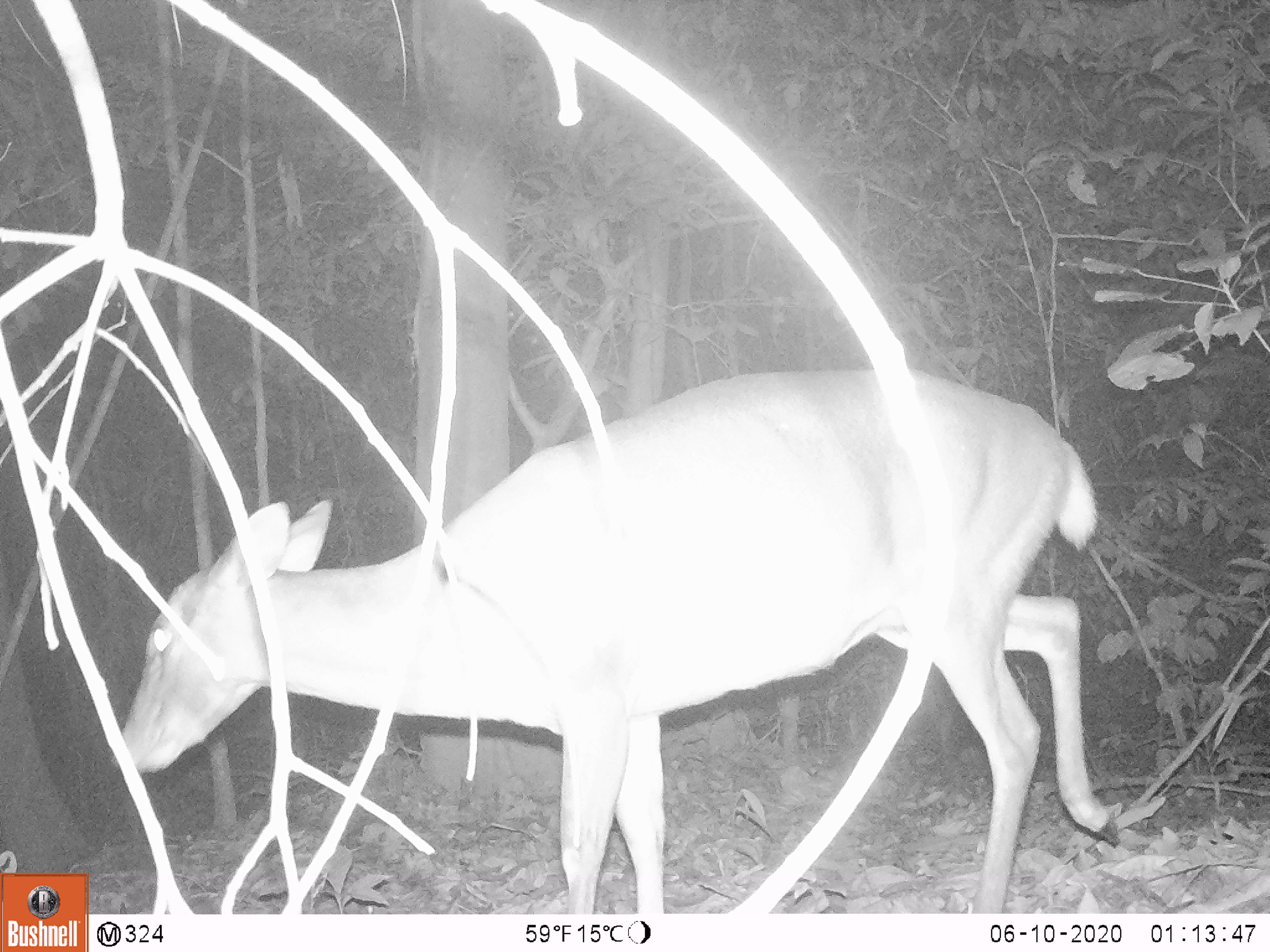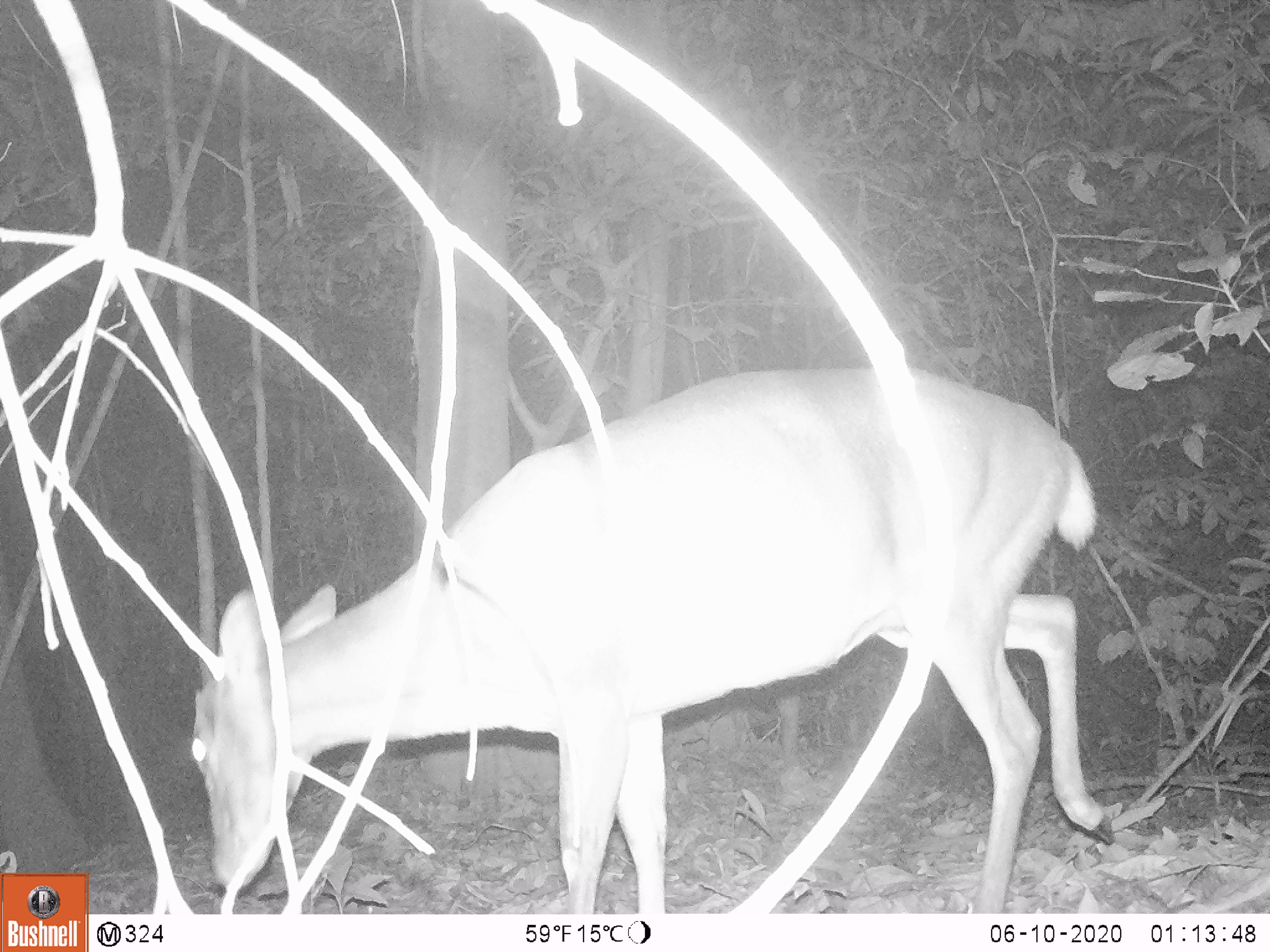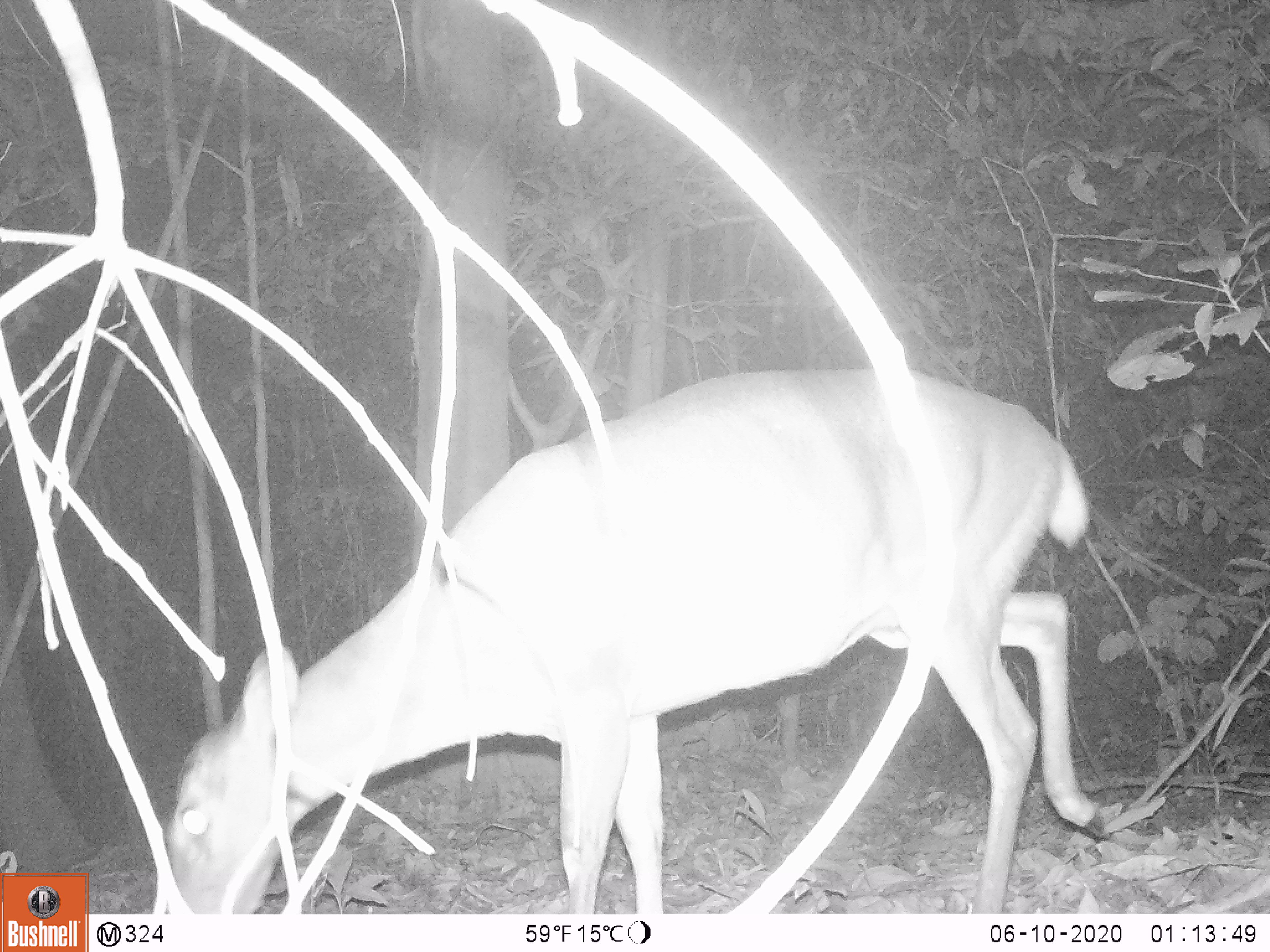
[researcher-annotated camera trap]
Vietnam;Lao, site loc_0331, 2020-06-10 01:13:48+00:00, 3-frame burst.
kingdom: Animalia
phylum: Chordata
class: Mammalia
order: Artiodactyla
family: Cervidae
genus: Muntiacus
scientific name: Muntiacus vuquangensis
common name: large-antlered muntjac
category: large antlered muntjac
Large antlered muntjac (large-antlered muntjac) (Muntiacus vuquangensis). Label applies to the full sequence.